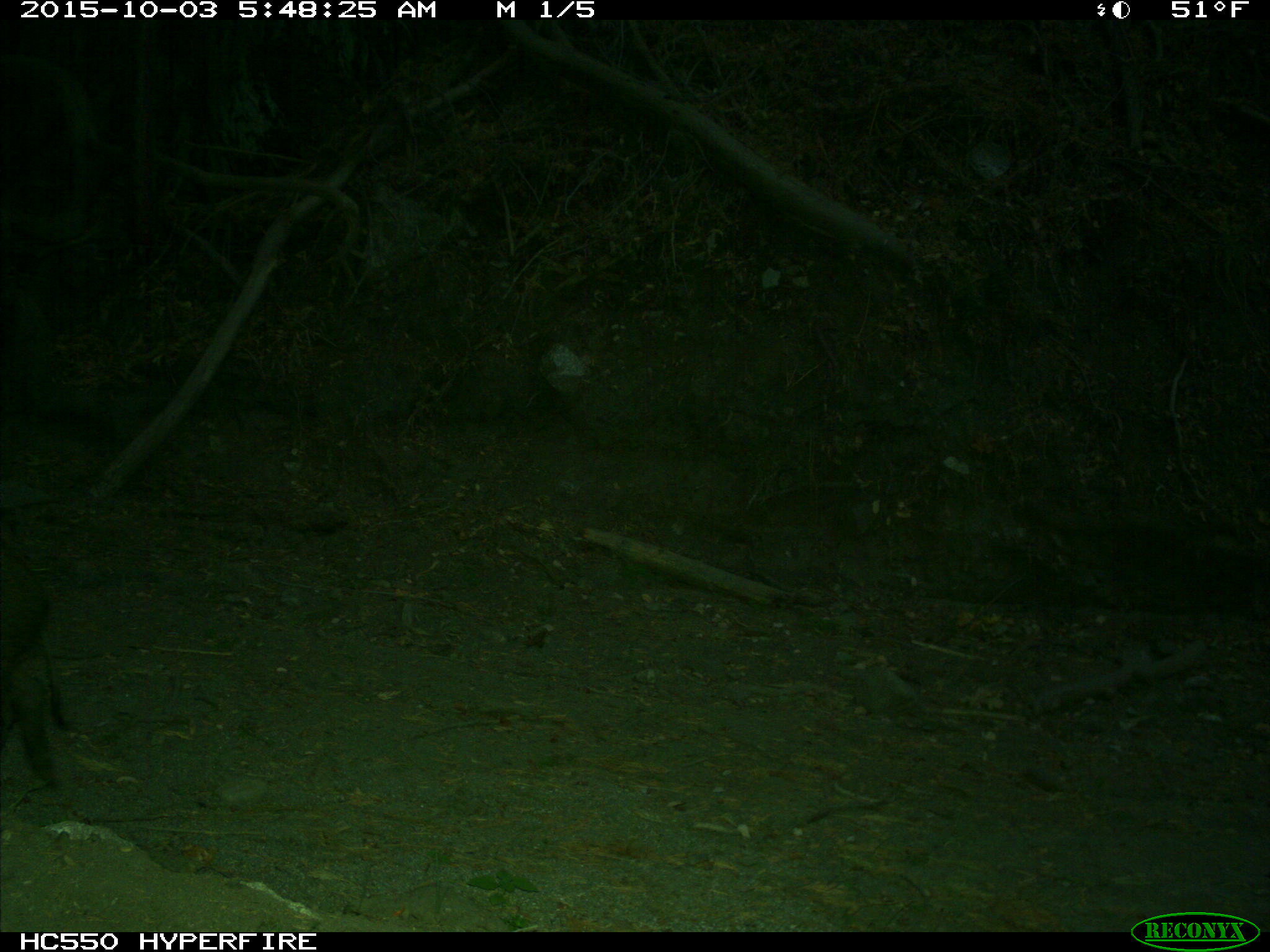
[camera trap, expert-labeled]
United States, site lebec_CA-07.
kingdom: Animalia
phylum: Chordata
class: Mammalia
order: Artiodactyla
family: Suidae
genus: Sus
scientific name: Sus scrofa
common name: wild boar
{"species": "Sus scrofa (wild boar)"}